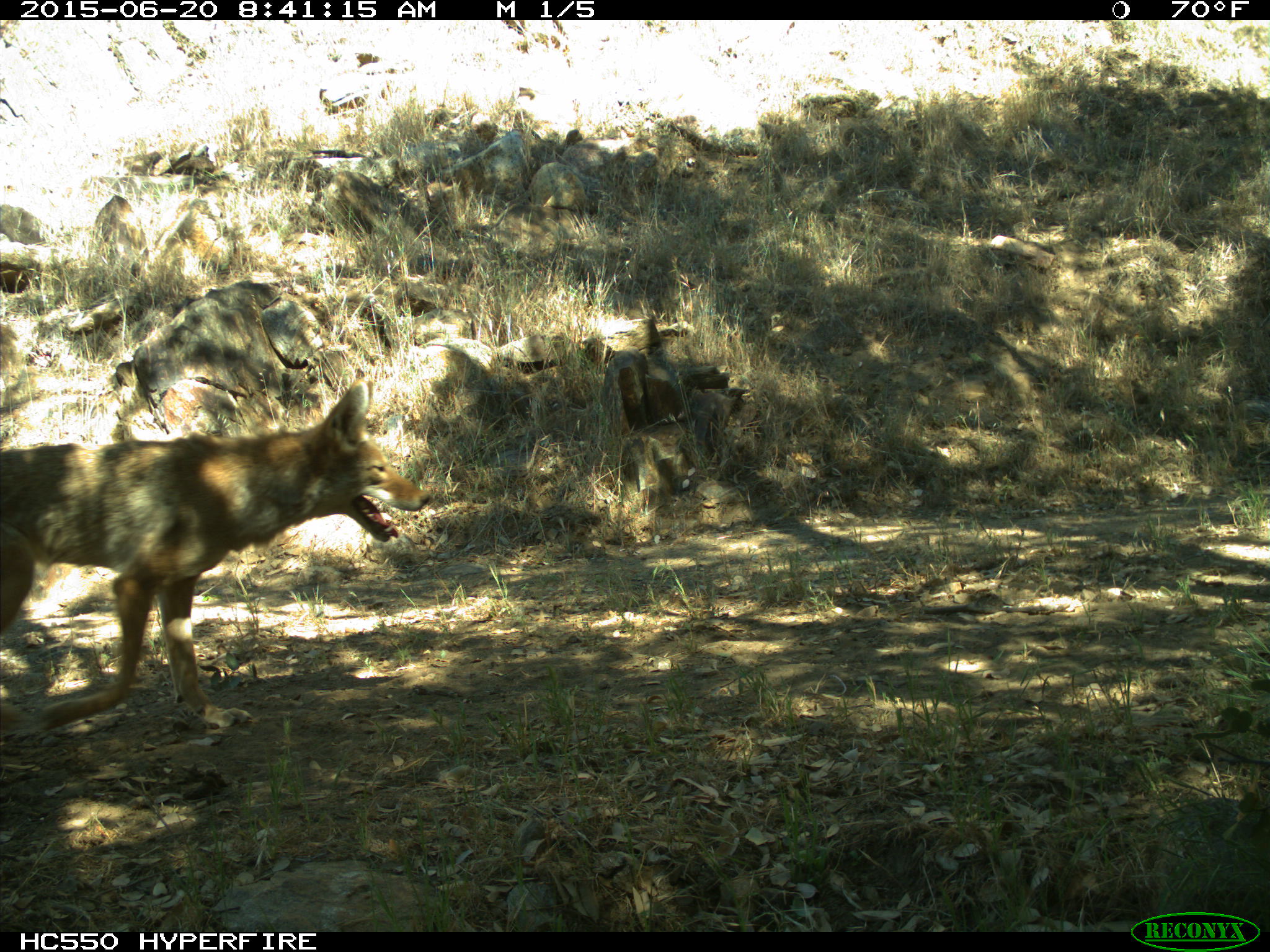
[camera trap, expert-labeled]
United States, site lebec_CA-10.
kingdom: Animalia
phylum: Chordata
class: Mammalia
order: Carnivora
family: Canidae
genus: Canis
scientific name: Canis latrans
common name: coyote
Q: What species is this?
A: Canis latrans (coyote).